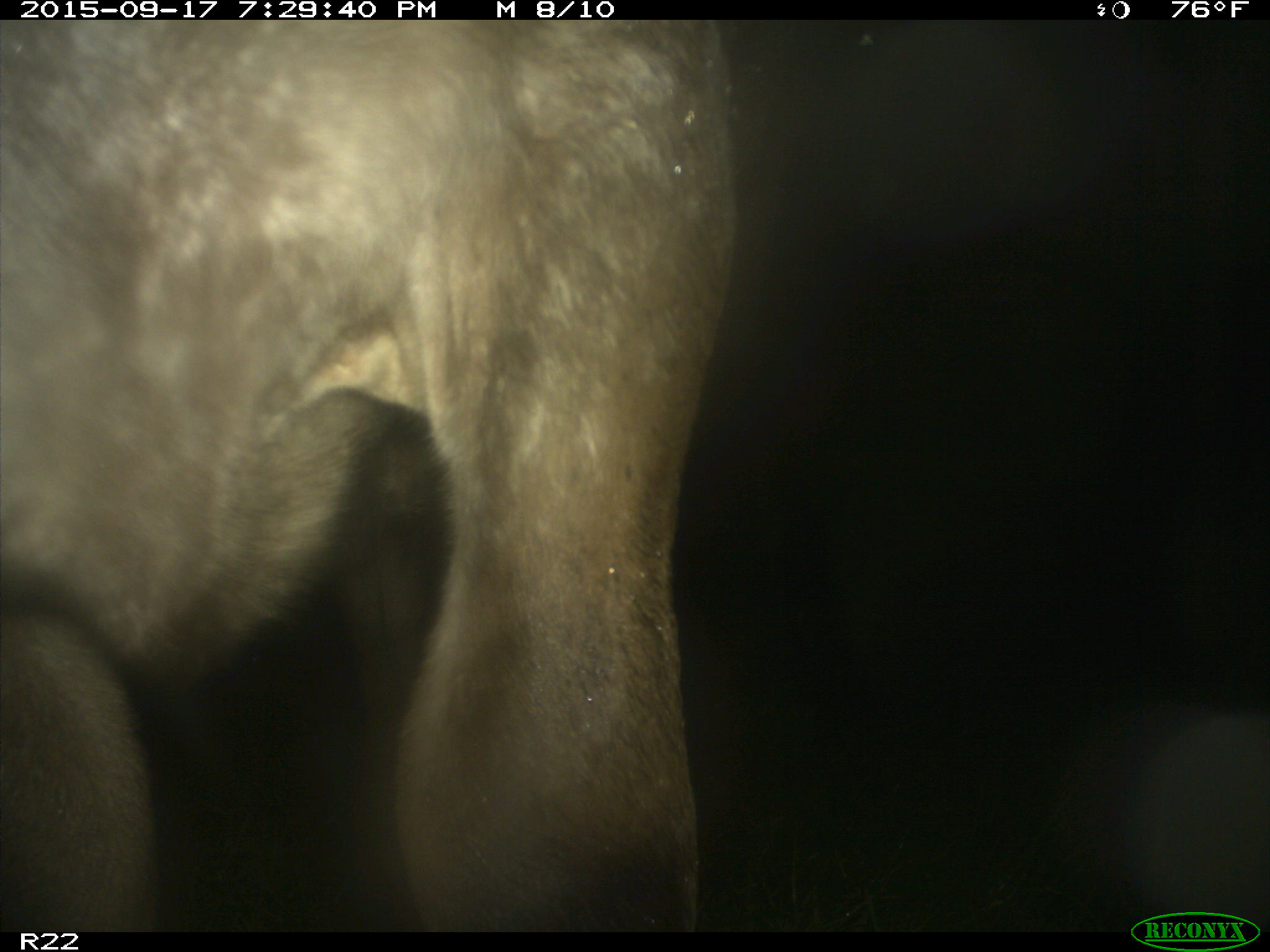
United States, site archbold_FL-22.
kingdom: Animalia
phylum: Chordata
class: Mammalia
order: Artiodactyla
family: Bovidae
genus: Bos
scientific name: Bos taurus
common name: domestic cow